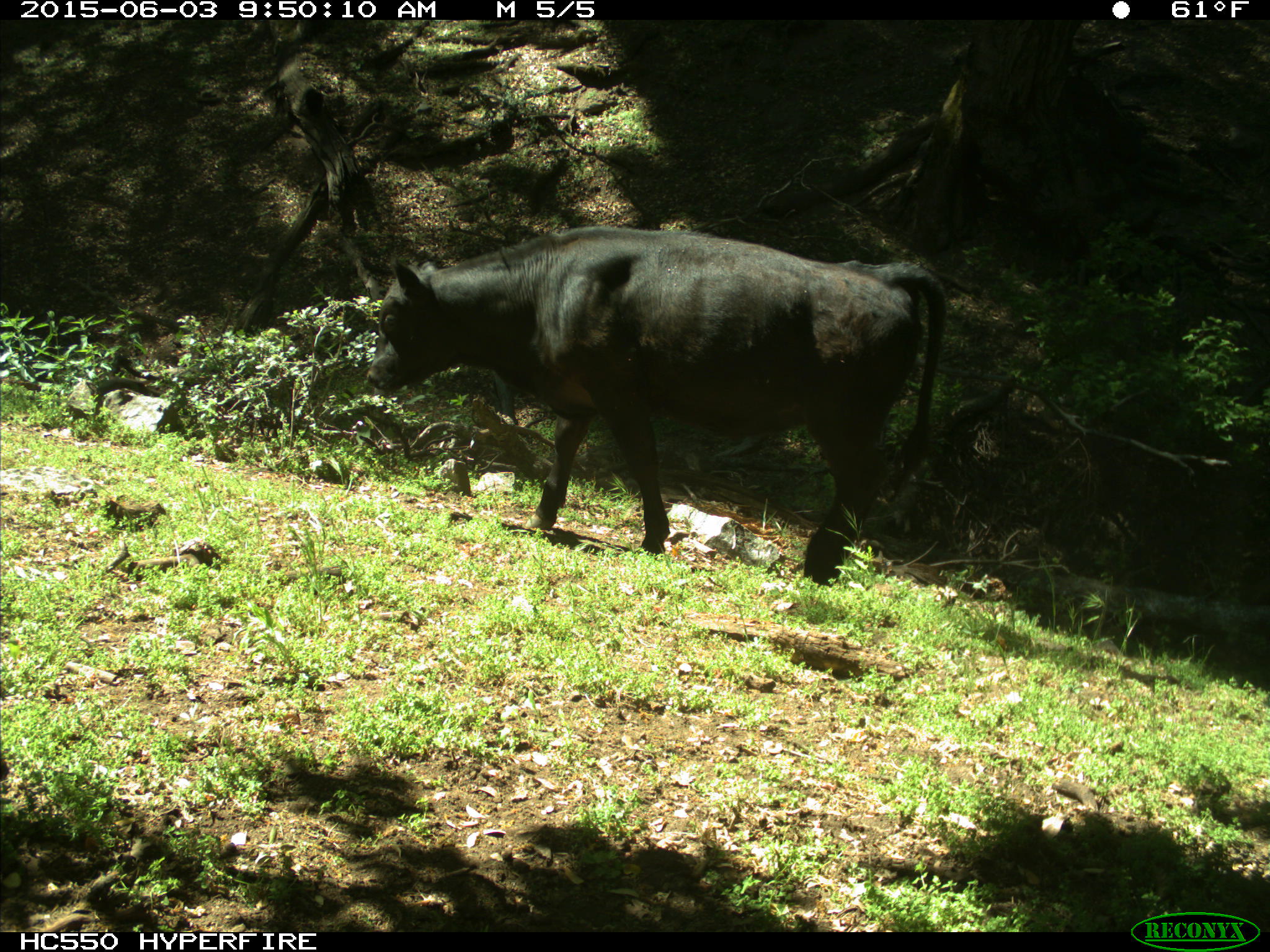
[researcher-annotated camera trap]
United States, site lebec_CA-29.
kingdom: Animalia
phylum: Chordata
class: Mammalia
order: Artiodactyla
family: Bovidae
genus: Bos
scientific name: Bos taurus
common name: domestic cow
Bos taurus (domestic cow).